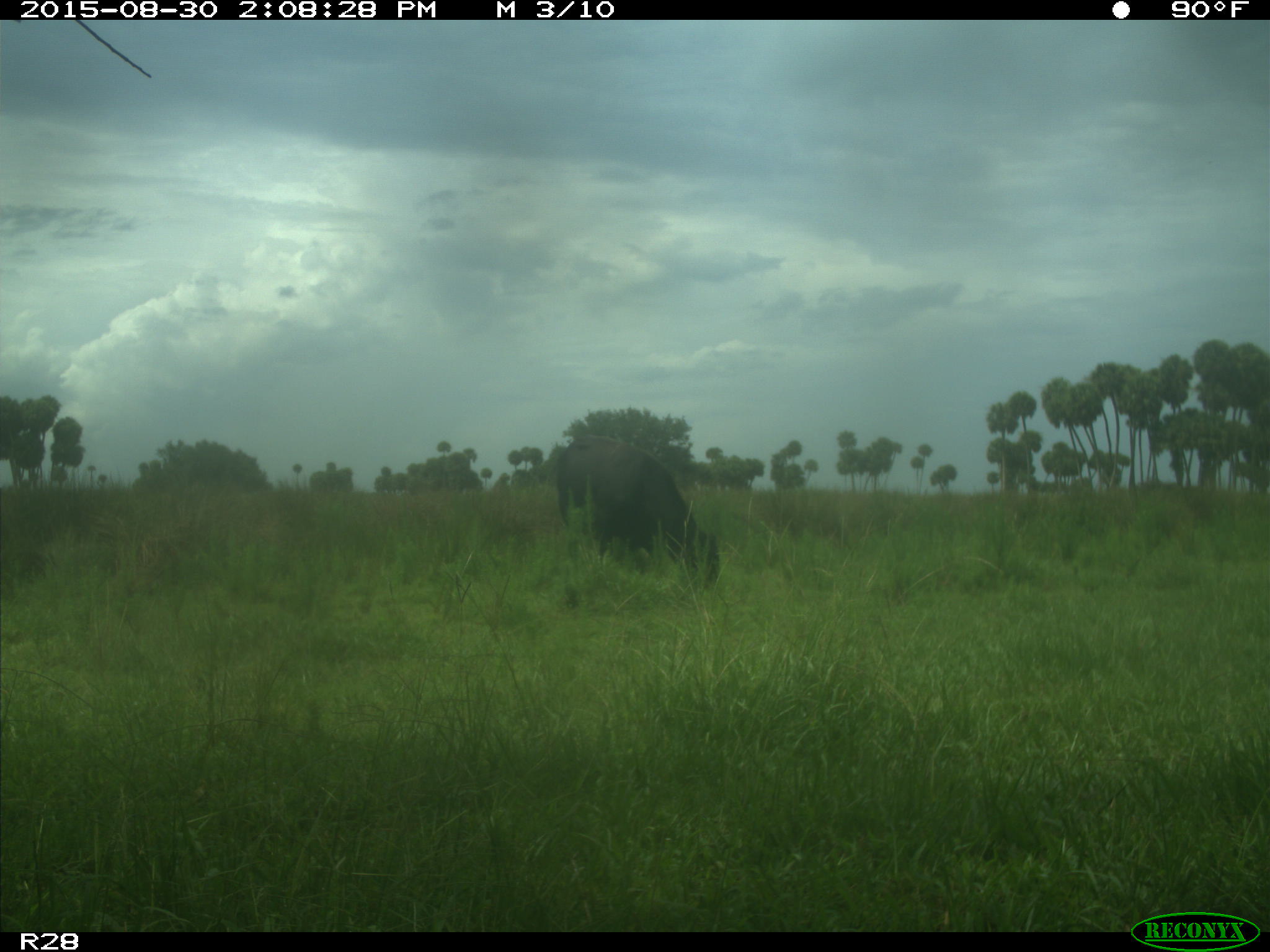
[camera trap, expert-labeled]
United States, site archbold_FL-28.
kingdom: Animalia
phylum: Chordata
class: Mammalia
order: Artiodactyla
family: Bovidae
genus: Bos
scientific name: Bos taurus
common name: domestic cow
Bos taurus (domestic cow).